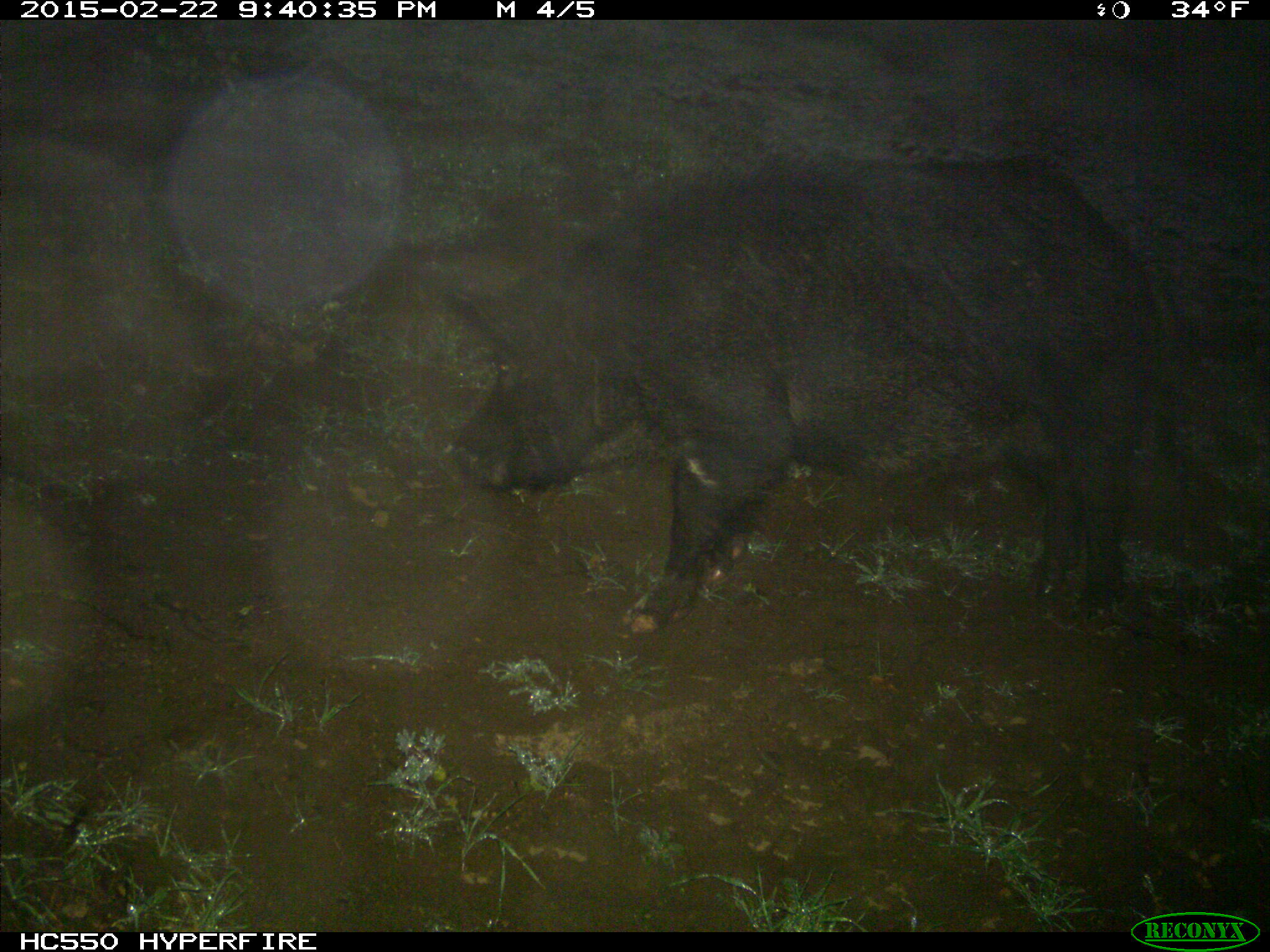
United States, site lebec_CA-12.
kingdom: Animalia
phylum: Chordata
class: Mammalia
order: Artiodactyla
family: Suidae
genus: Sus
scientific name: Sus scrofa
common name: wild boar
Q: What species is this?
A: Sus scrofa (wild boar).